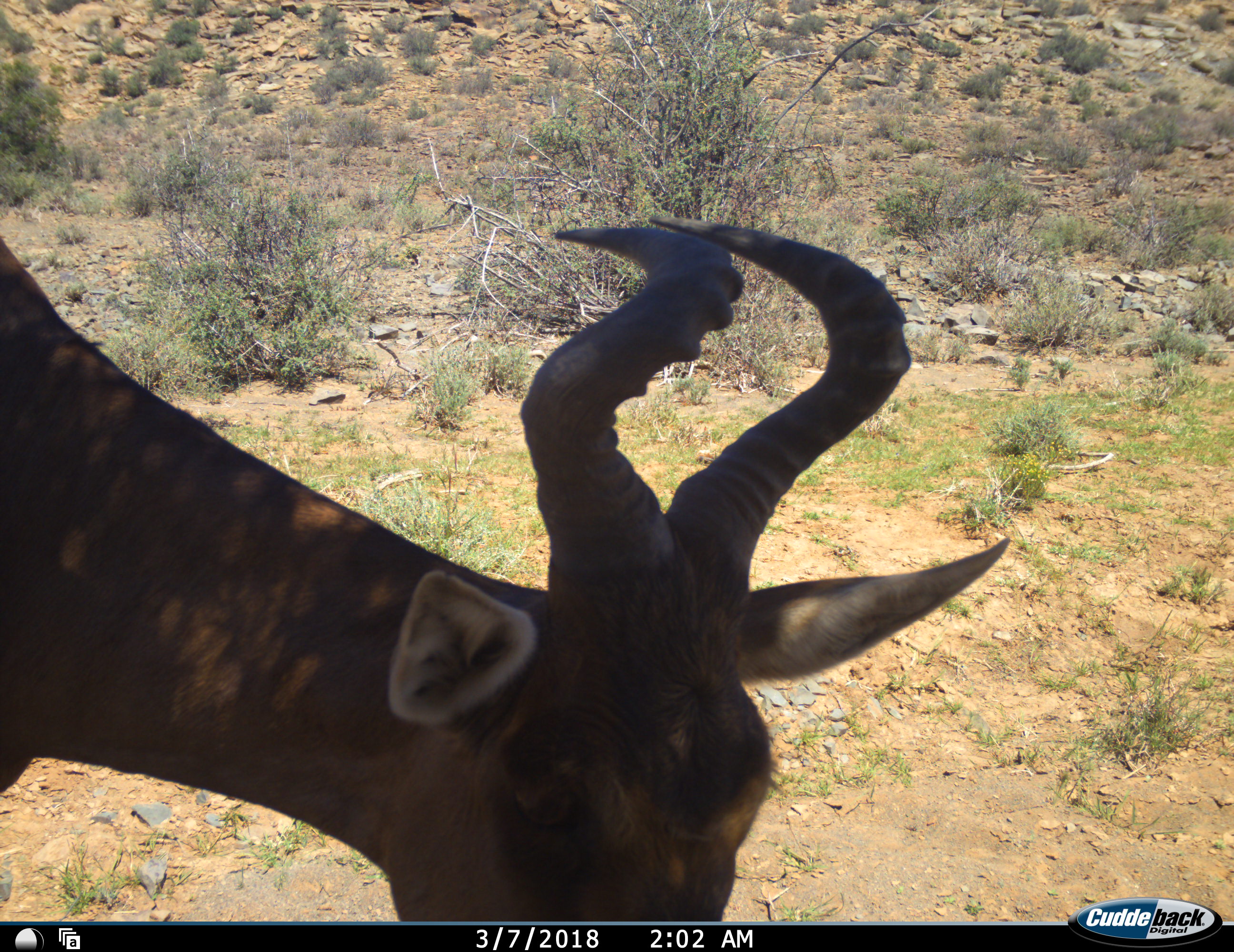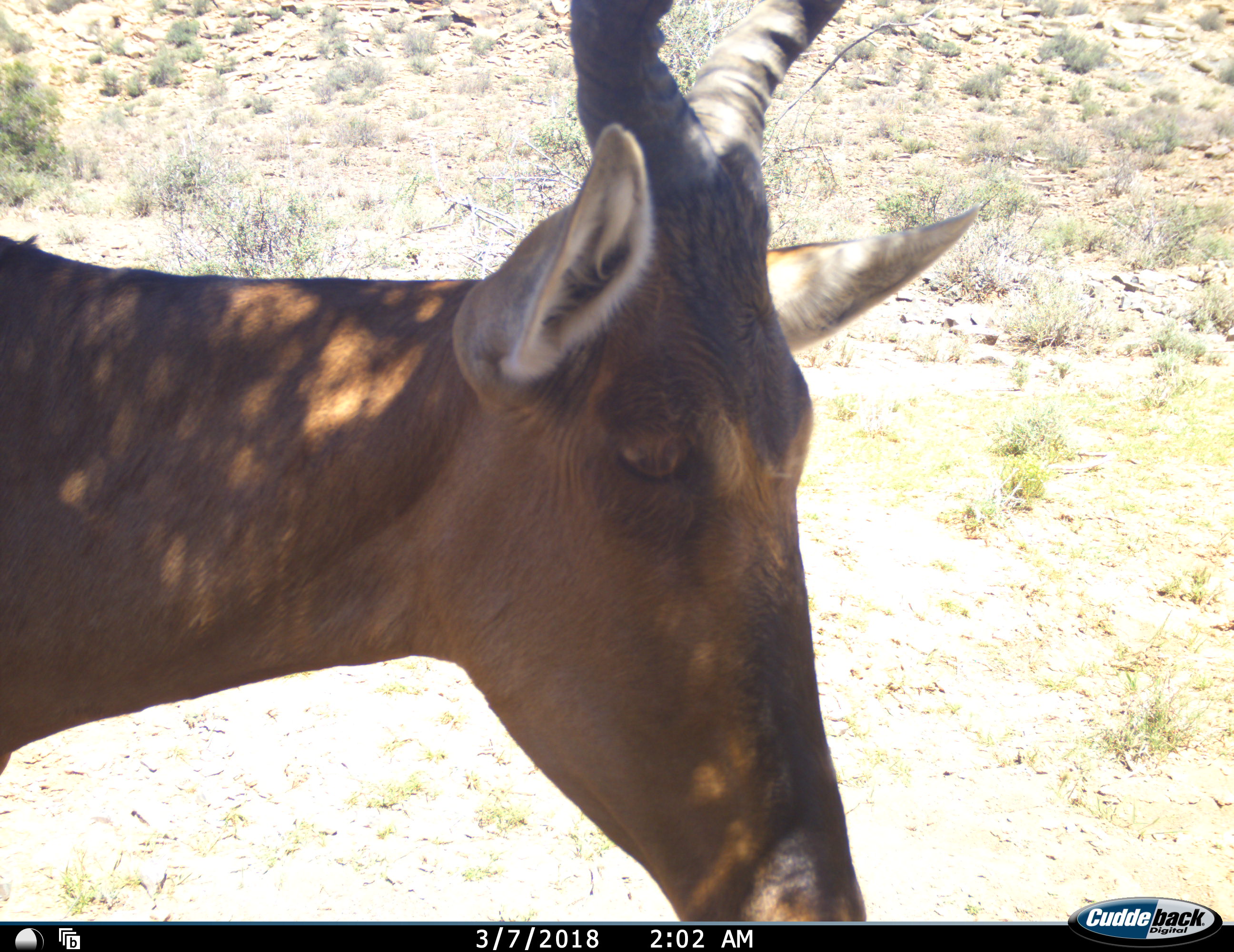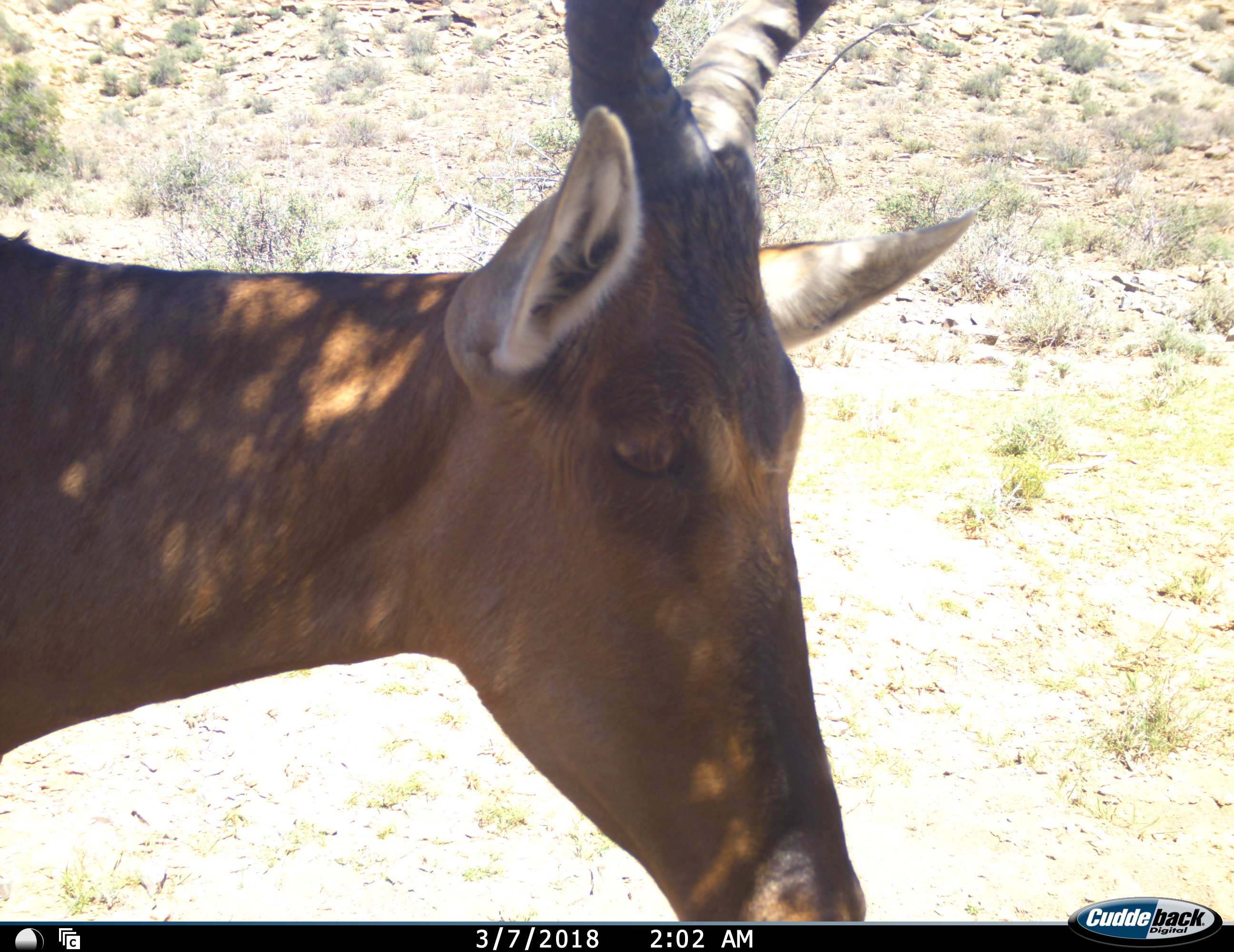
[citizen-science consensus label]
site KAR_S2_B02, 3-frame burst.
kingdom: Animalia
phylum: Chordata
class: Mammalia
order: Artiodactyla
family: Bovidae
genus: Alcelaphus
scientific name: Alcelaphus buselaphus caama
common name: red hartebeest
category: hartebeestred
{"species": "hartebeestred (red hartebeest) (Alcelaphus buselaphus caama)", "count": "1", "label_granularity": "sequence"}